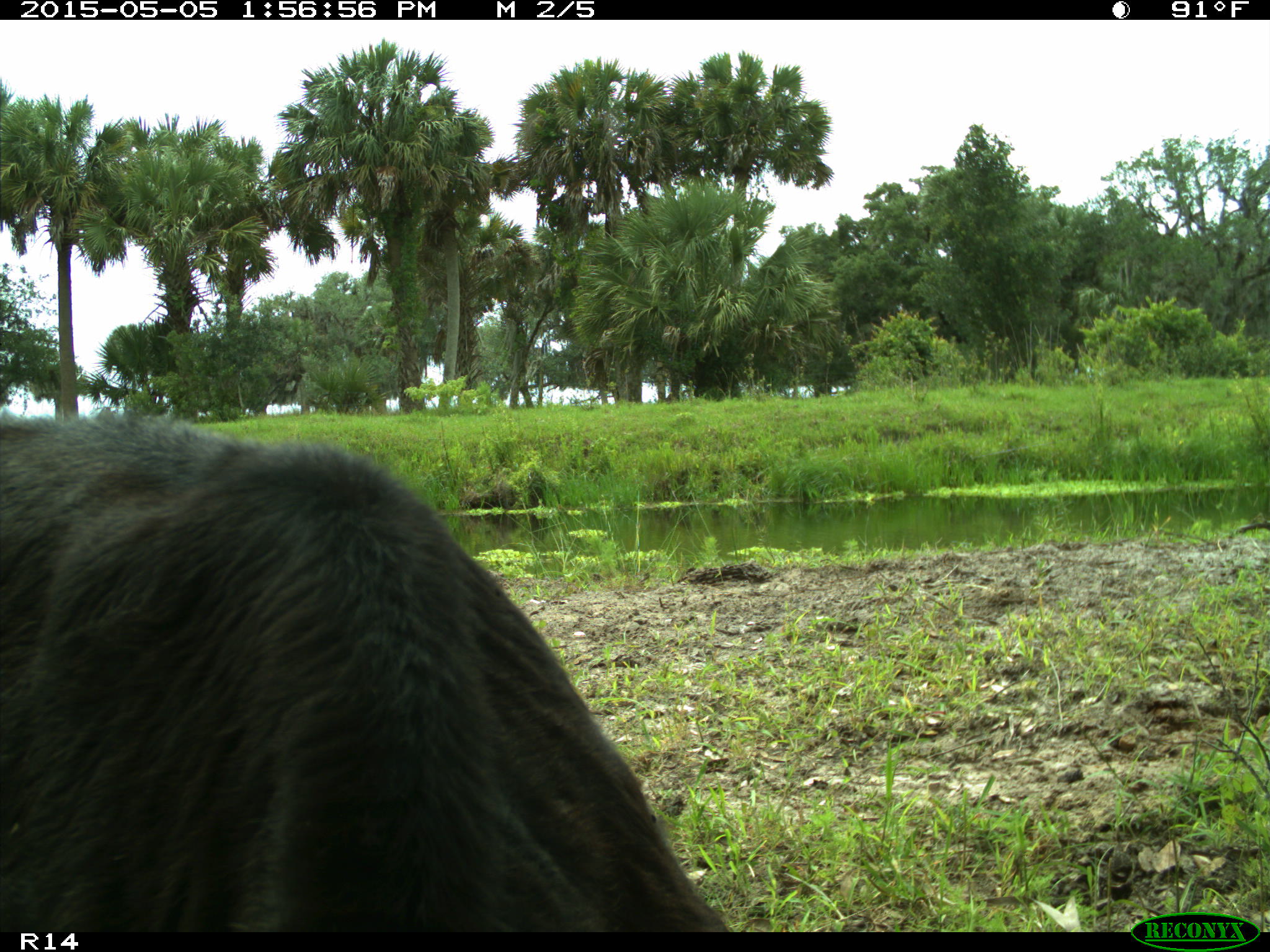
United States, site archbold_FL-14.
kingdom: Animalia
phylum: Chordata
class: Mammalia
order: Artiodactyla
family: Bovidae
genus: Bos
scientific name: Bos taurus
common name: domestic cow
Bos taurus (domestic cow).